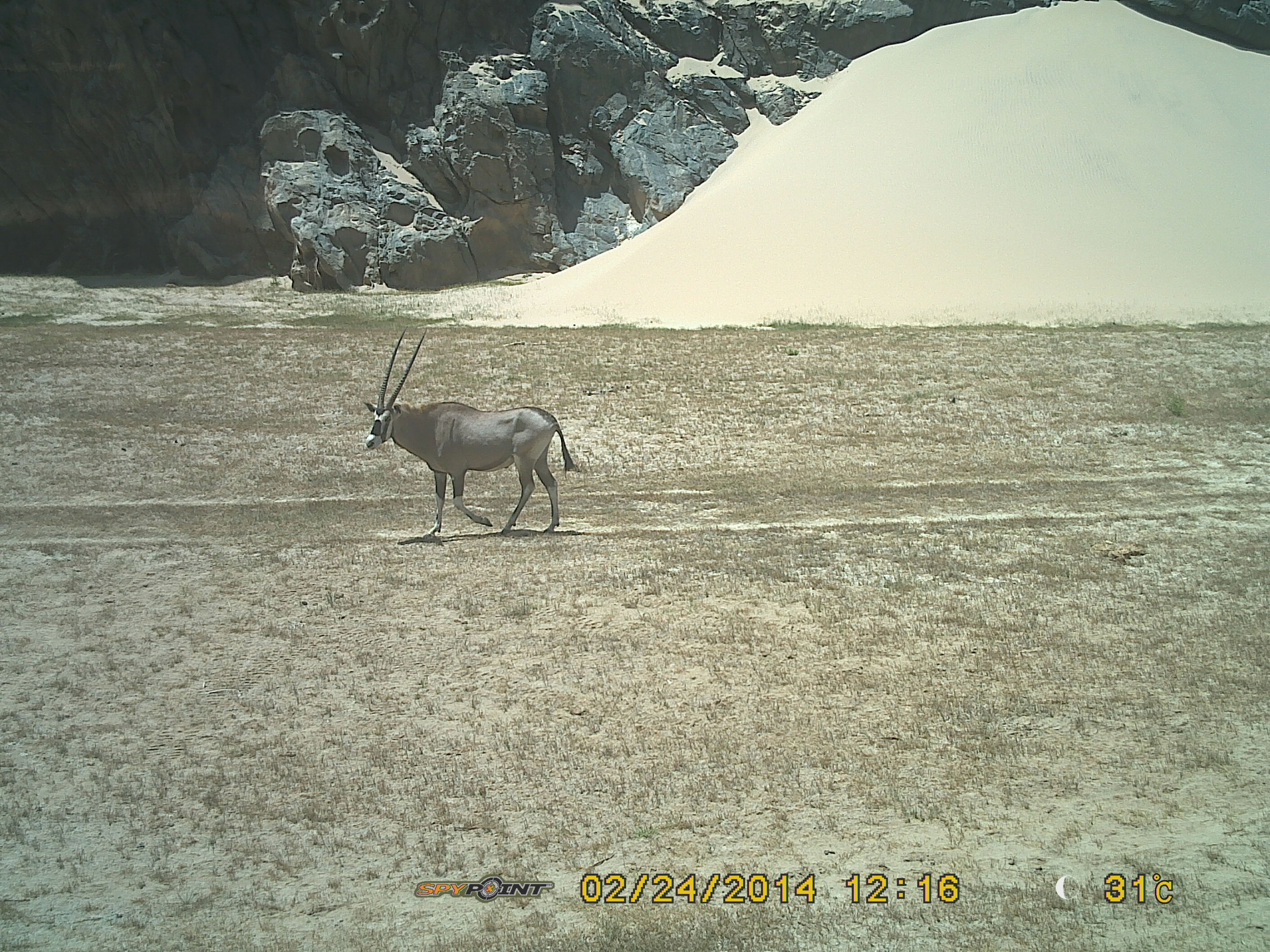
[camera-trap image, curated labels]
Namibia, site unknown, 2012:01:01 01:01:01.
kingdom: Animalia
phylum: Chordata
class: Mammalia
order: Artiodactyla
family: Bovidae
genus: Oryx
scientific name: Oryx gazella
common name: gemsbok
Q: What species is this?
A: Oryx gazella (gemsbok).